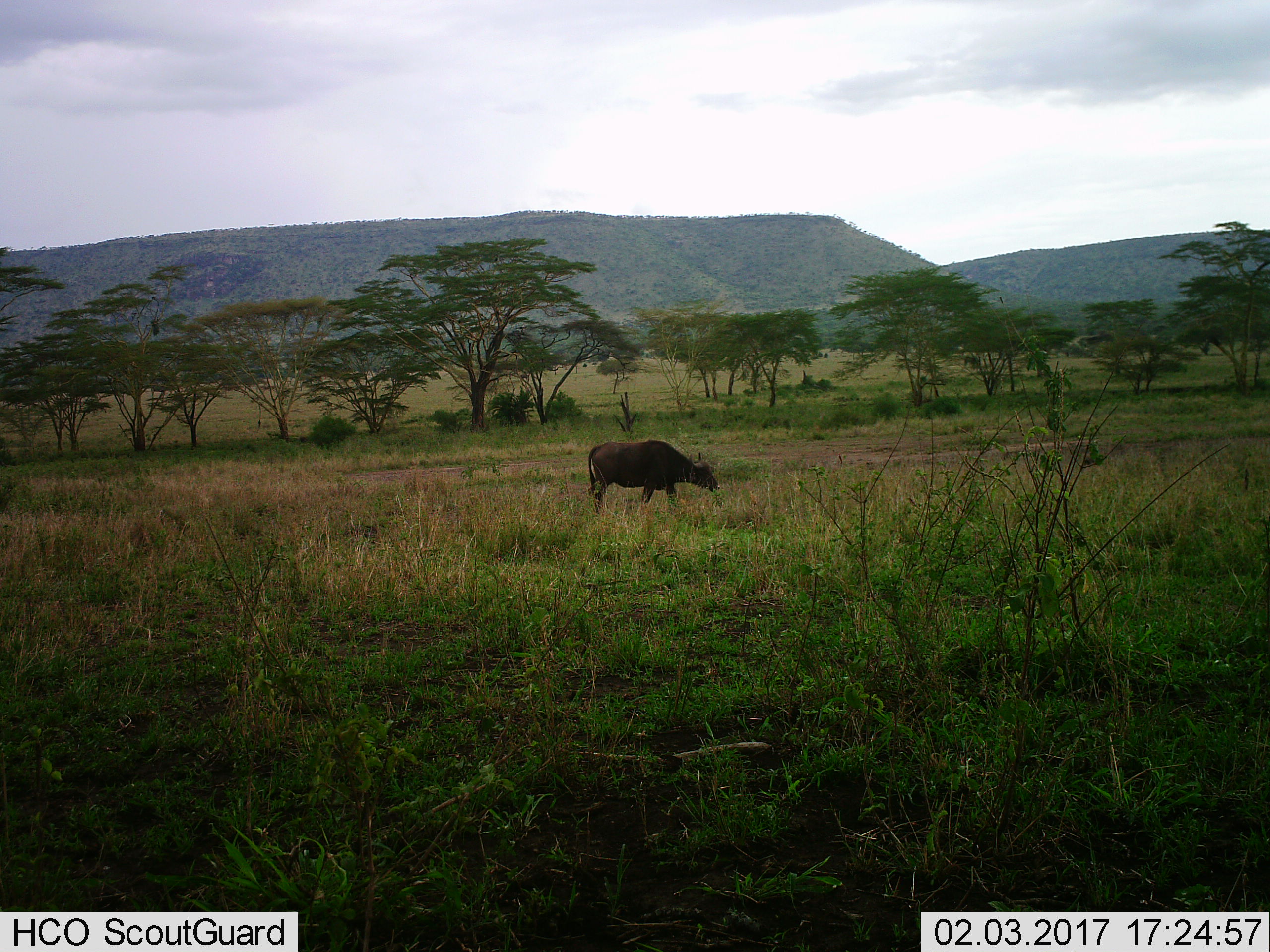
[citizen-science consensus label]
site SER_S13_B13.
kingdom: Animalia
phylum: Chordata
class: Mammalia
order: Artiodactyla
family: Bovidae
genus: Syncerus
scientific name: Syncerus caffer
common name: african buffalo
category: buffalo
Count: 1.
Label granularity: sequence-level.